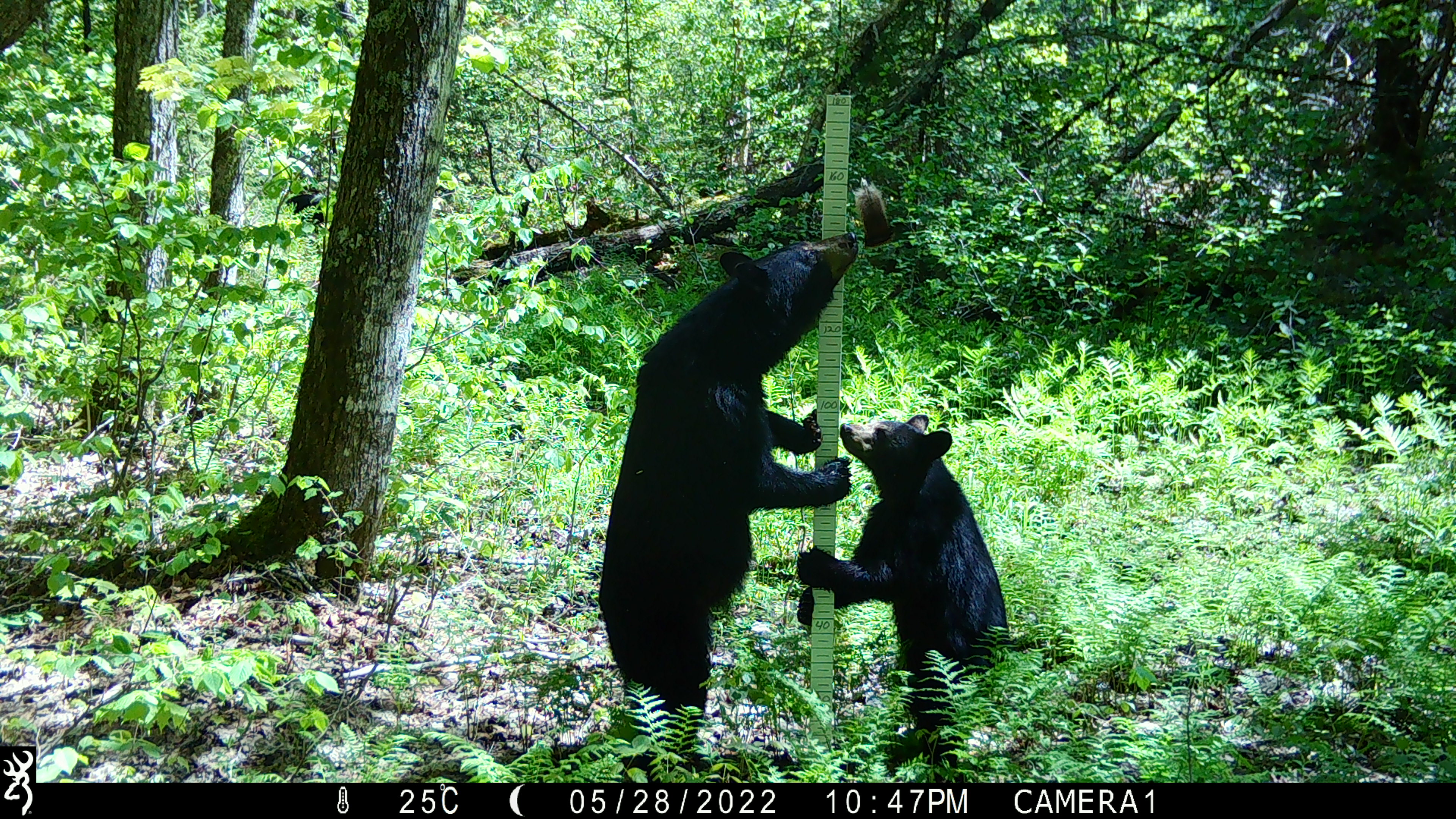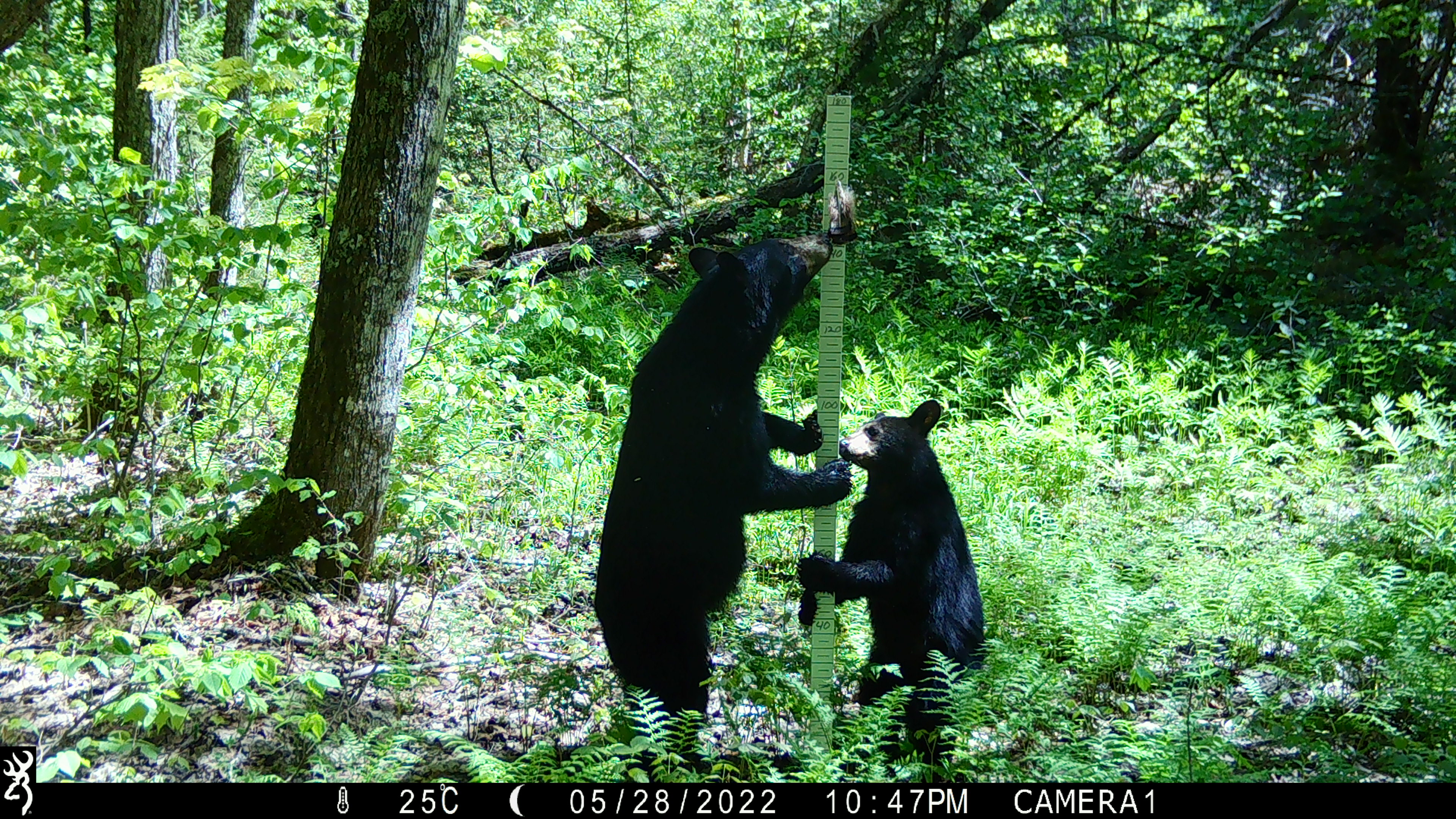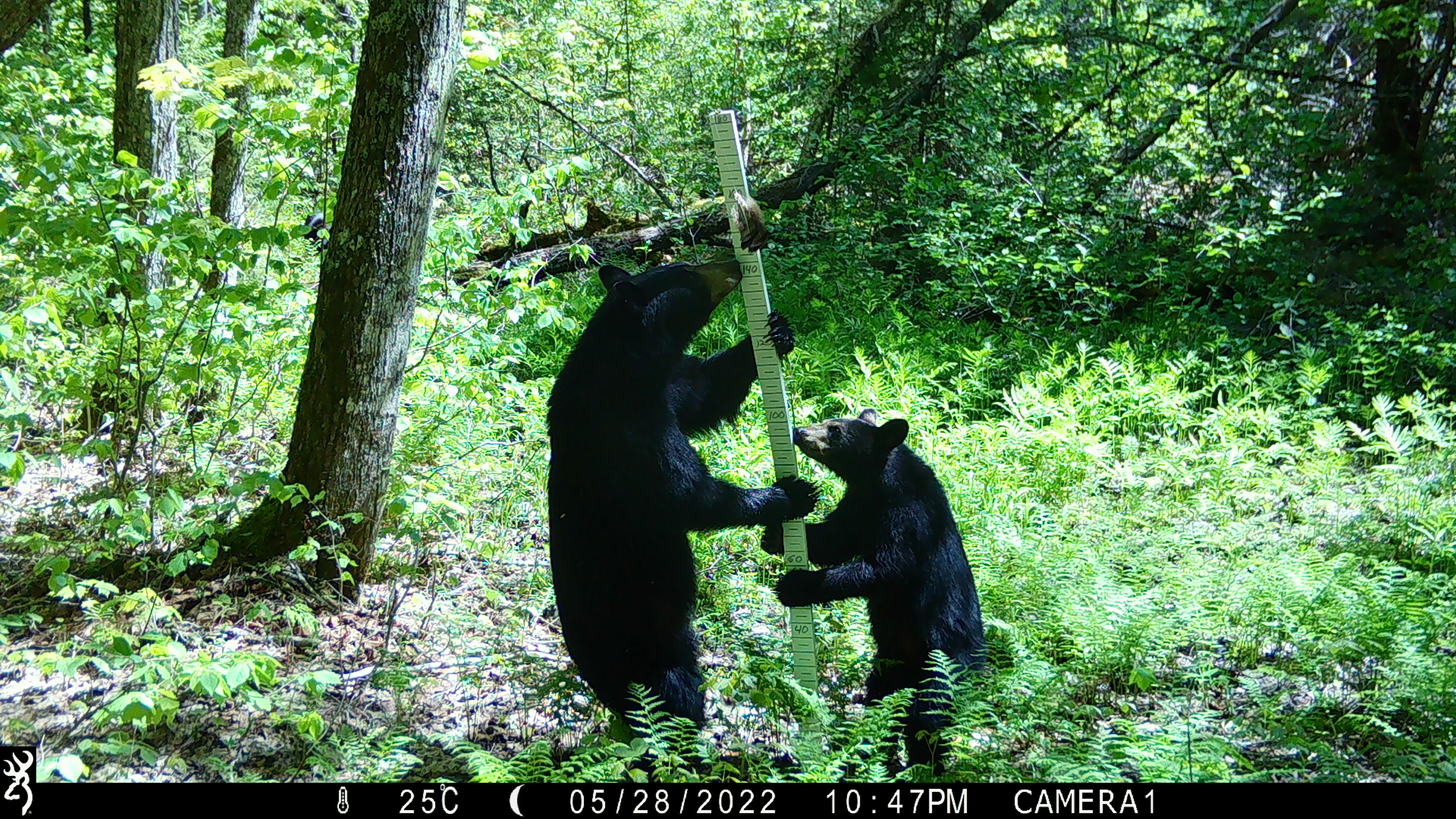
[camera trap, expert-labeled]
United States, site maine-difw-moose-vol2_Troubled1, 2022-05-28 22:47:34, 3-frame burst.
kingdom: Animalia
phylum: Chordata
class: Mammalia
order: Carnivora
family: Ursidae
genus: Ursus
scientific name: Ursus americanus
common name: black bear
Black bear (Ursus americanus).